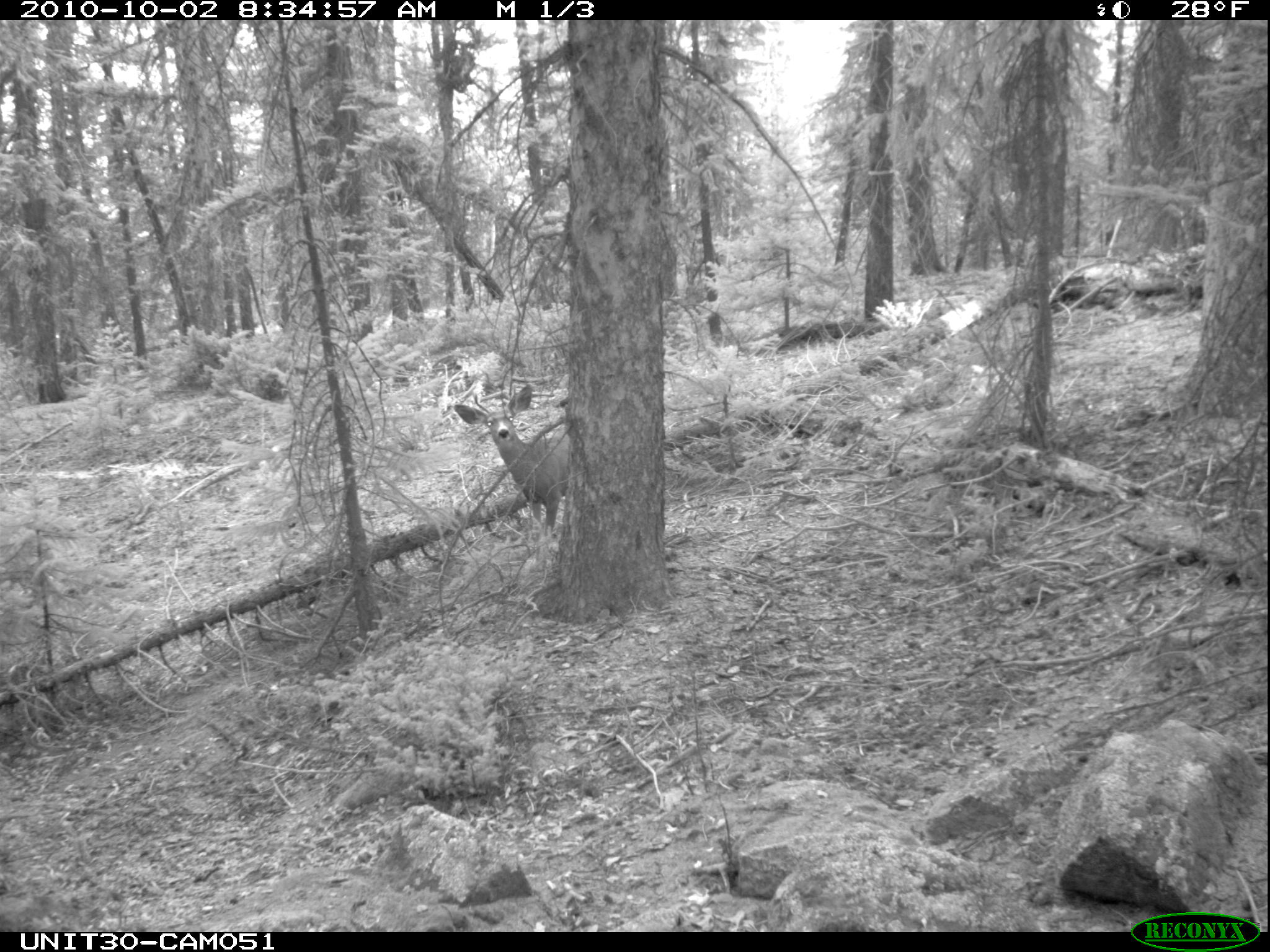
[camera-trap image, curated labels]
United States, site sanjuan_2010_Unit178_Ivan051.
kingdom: Animalia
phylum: Chordata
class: Mammalia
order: Artiodactyla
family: Cervidae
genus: Odocoileus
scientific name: Odocoileus hemionus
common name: mule deer